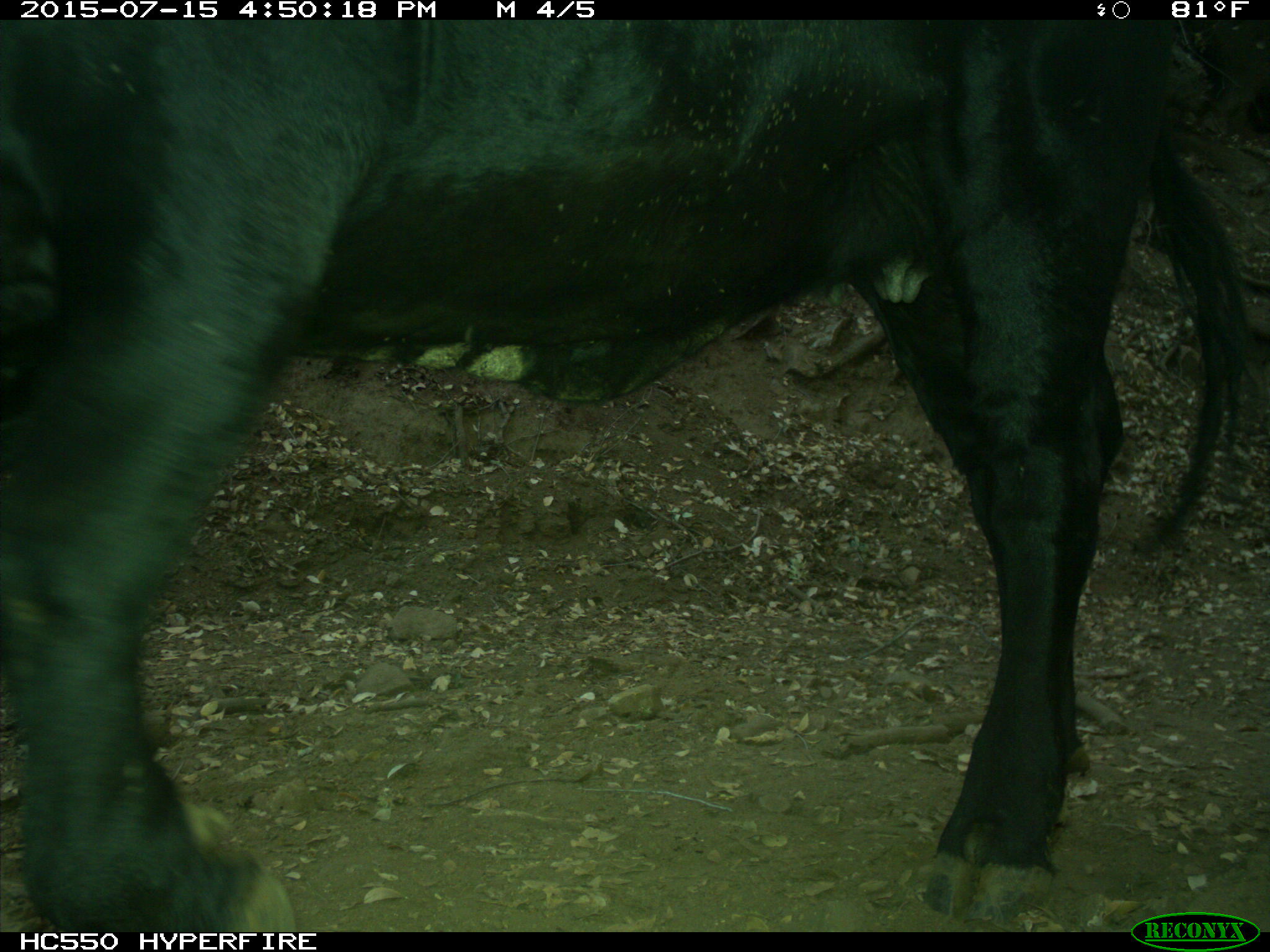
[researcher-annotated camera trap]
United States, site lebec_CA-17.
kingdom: Animalia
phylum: Chordata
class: Mammalia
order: Artiodactyla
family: Bovidae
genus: Bos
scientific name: Bos taurus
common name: domestic cow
Bos taurus (domestic cow).